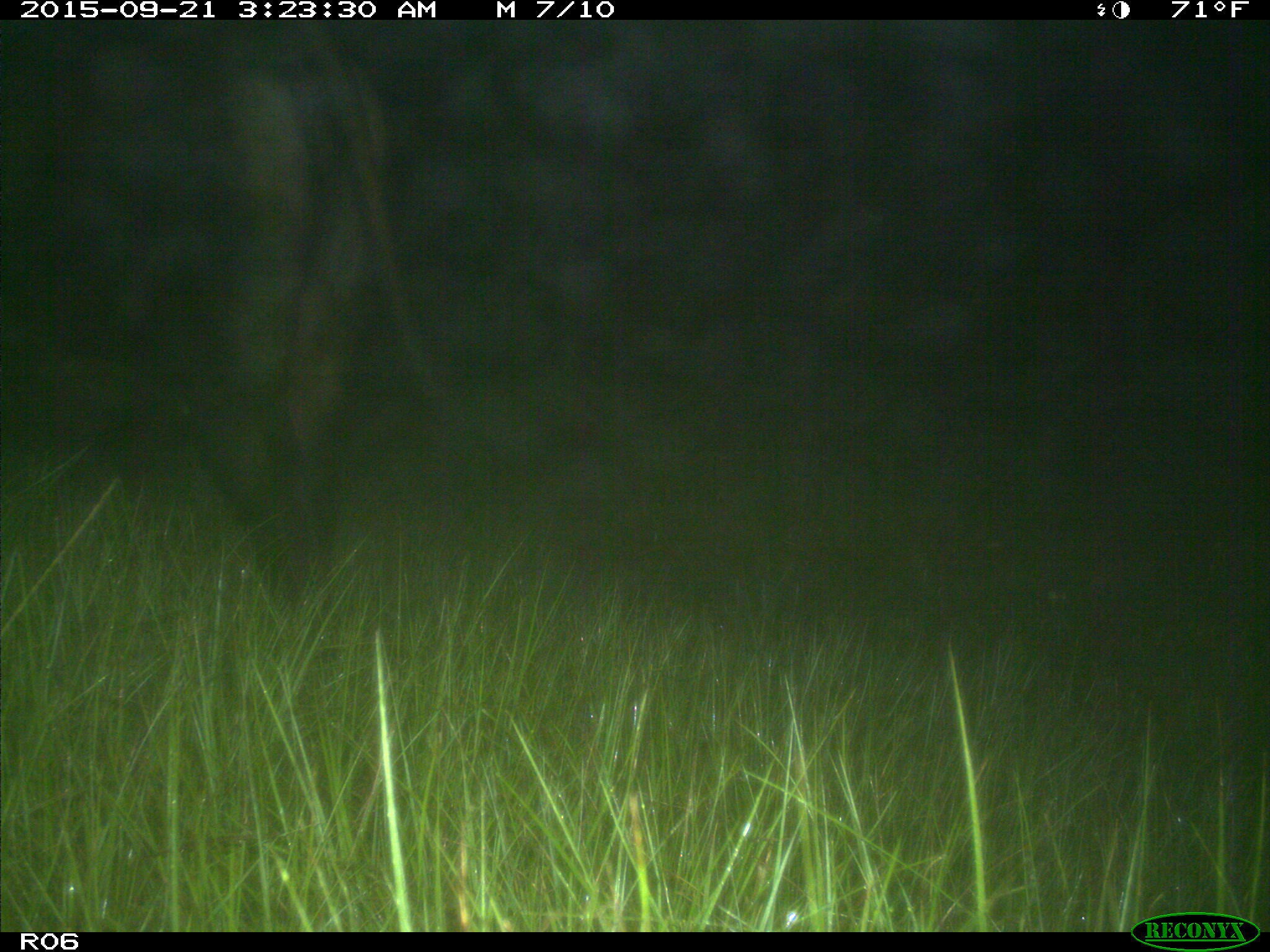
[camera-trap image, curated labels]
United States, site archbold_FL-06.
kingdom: Animalia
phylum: Chordata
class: Mammalia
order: Artiodactyla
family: Bovidae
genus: Bos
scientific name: Bos taurus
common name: domestic cow